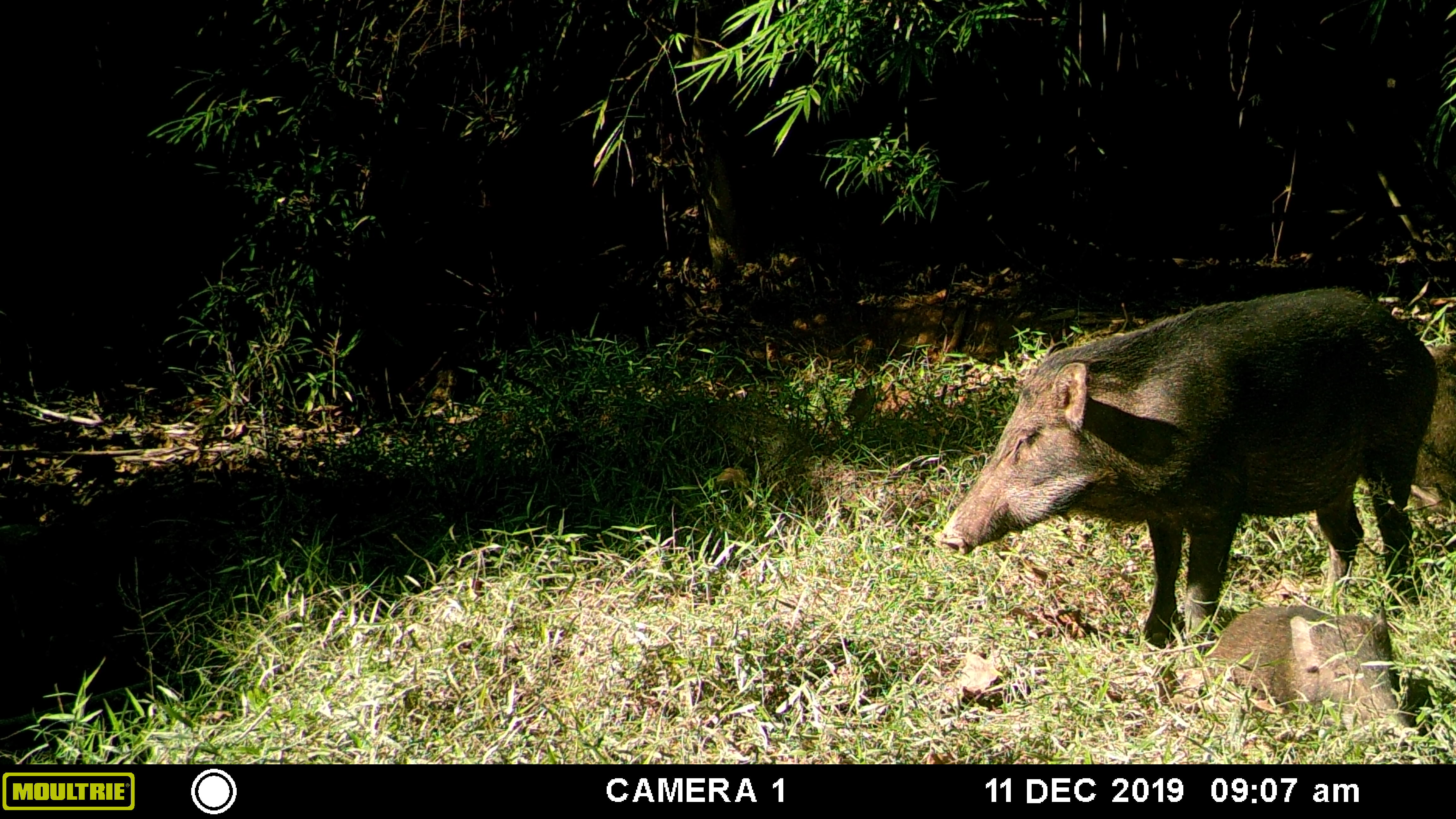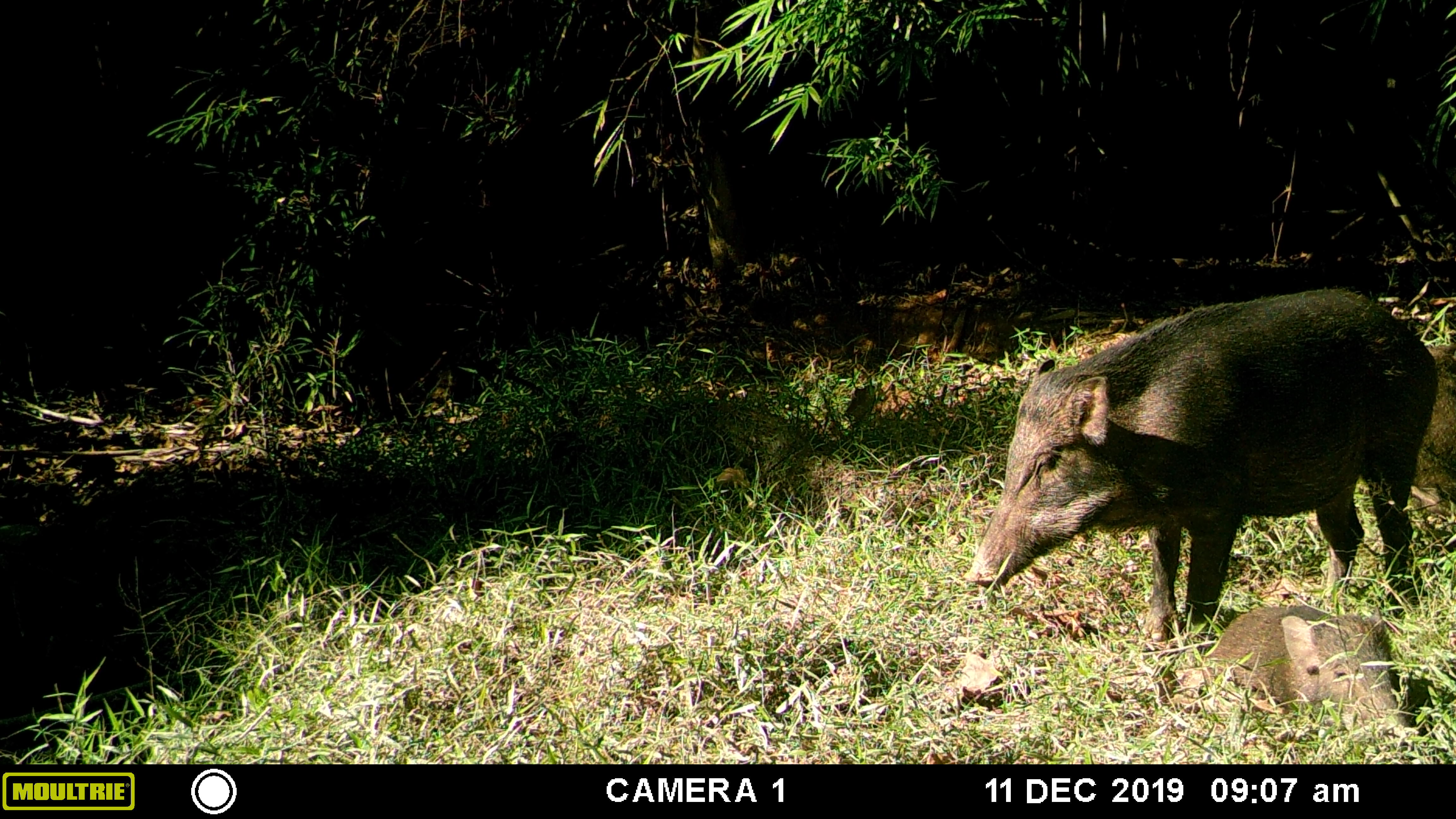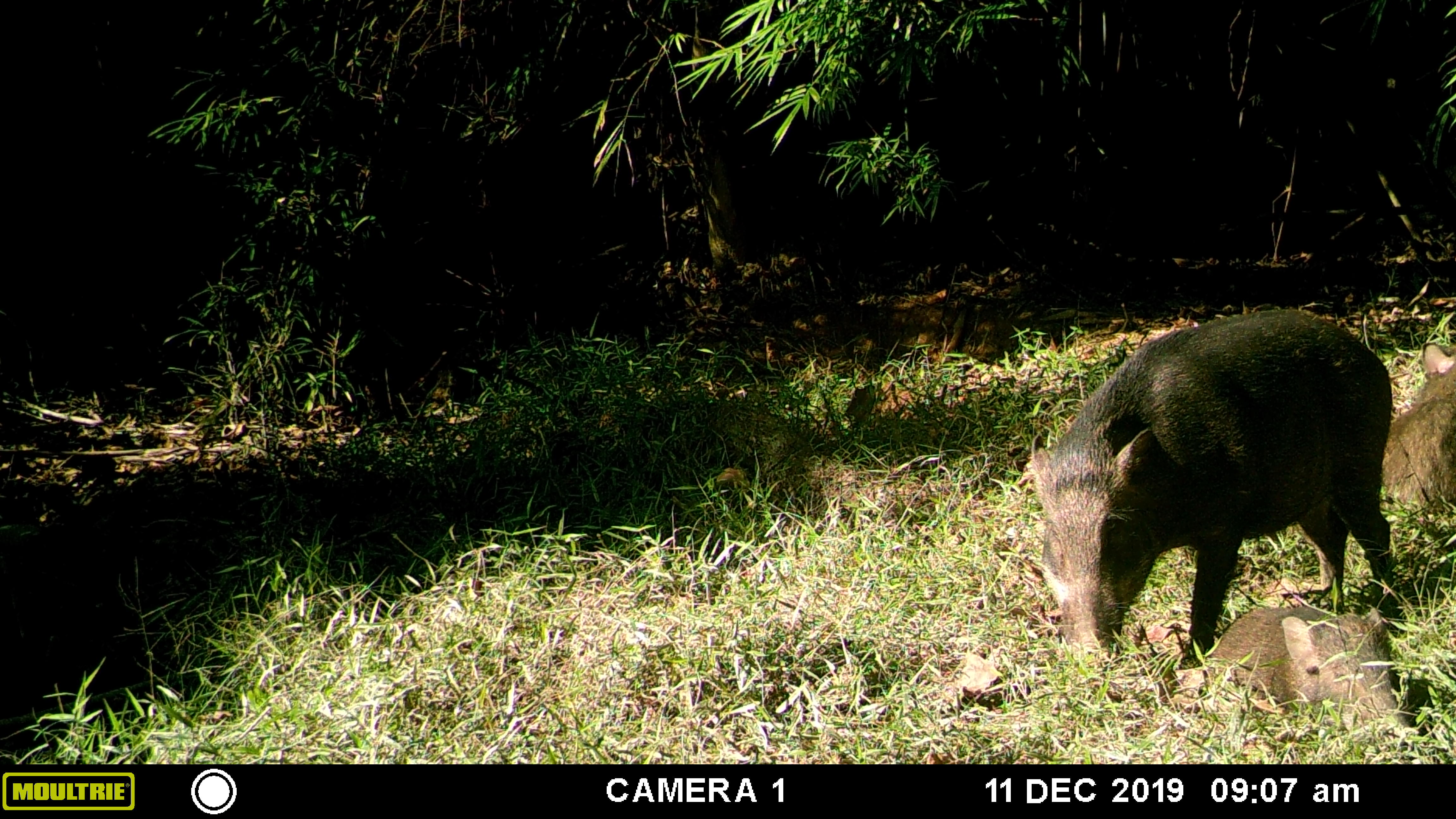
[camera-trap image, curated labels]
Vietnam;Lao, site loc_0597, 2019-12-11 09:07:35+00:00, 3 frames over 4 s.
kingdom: Animalia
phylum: Chordata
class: Mammalia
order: Artiodactyla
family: Suidae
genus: Sus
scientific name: Sus scrofa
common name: eurasian wild pig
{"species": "eurasian wild pig (Sus scrofa)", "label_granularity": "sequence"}